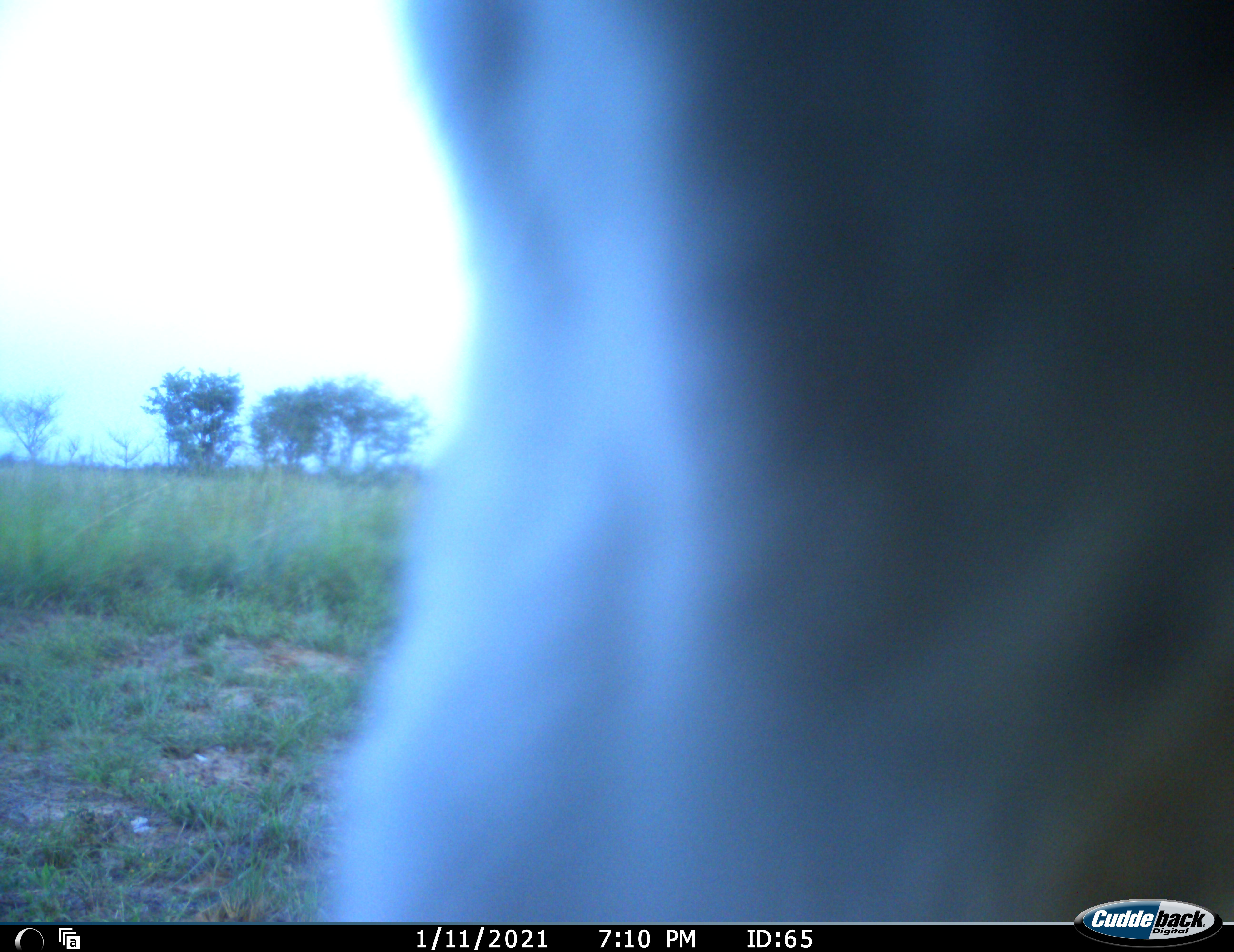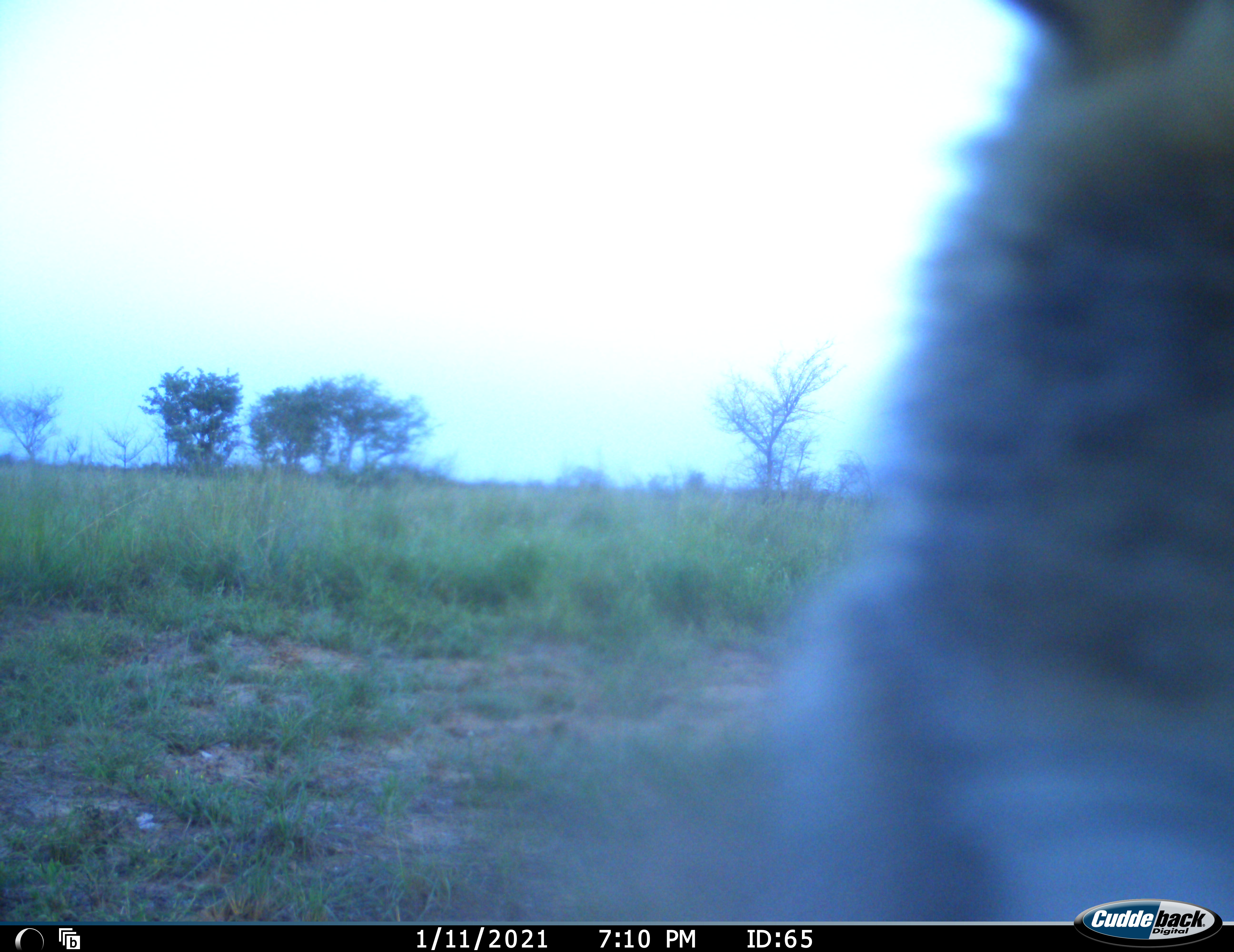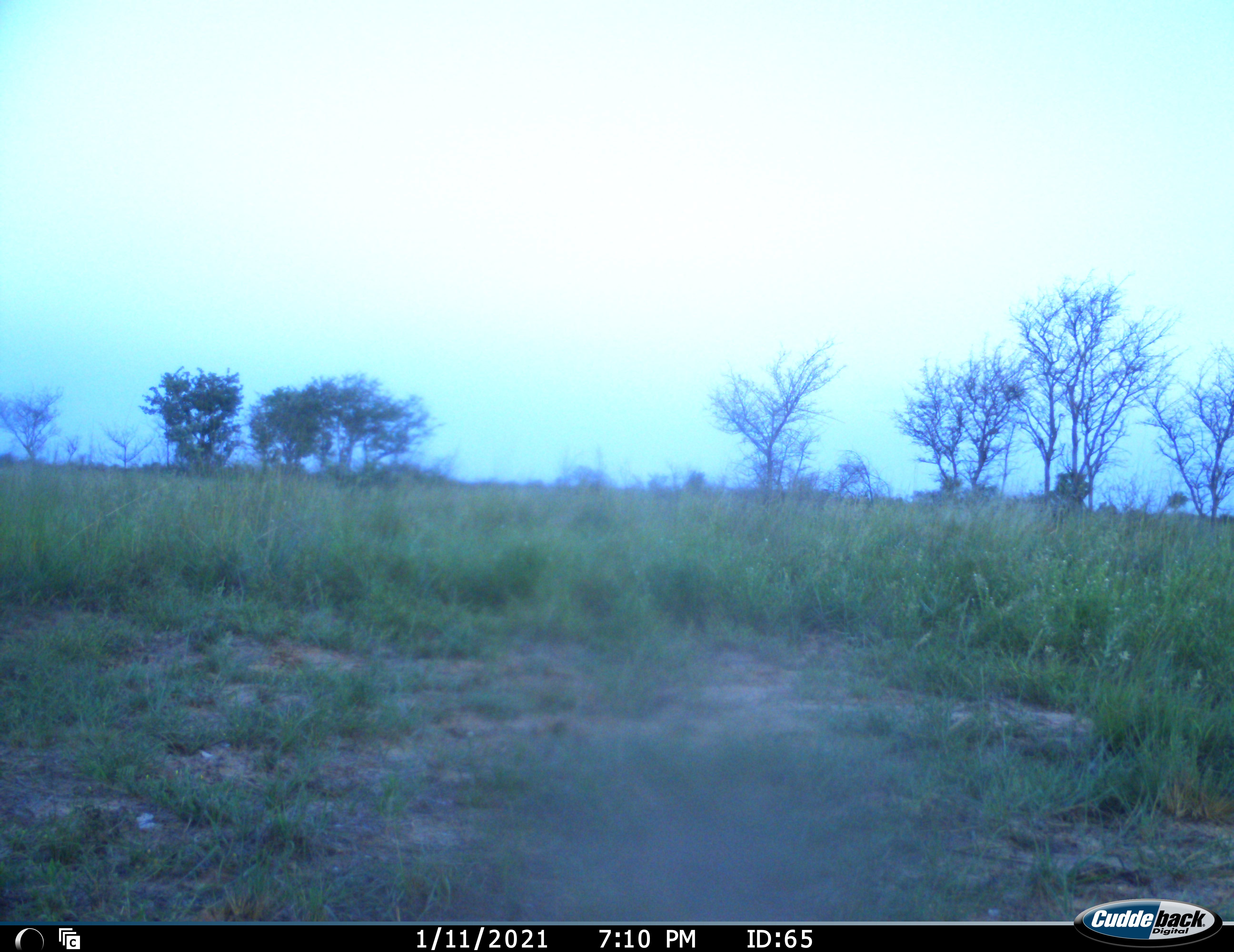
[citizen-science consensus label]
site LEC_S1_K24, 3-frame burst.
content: unidentified animal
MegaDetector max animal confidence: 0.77